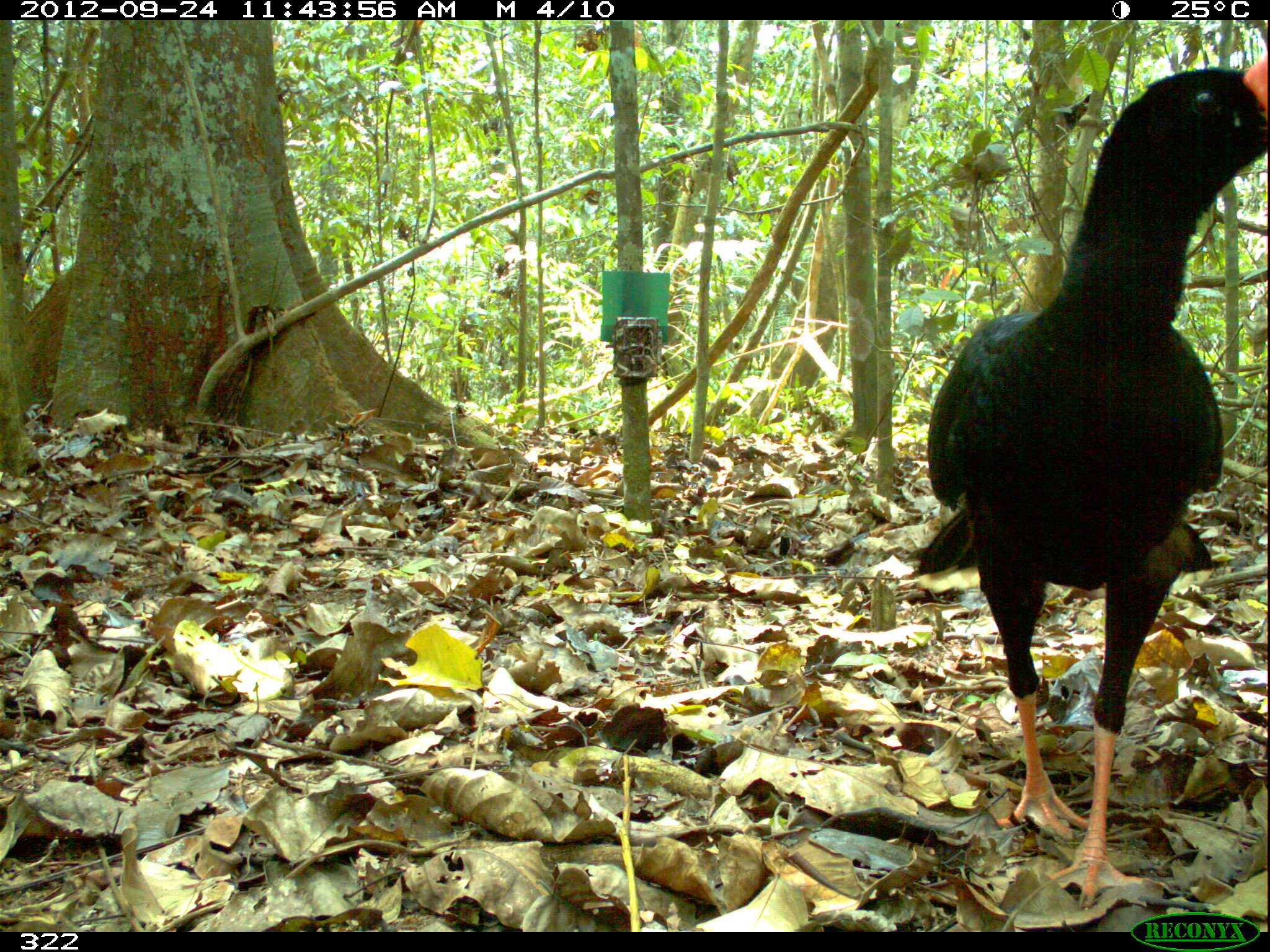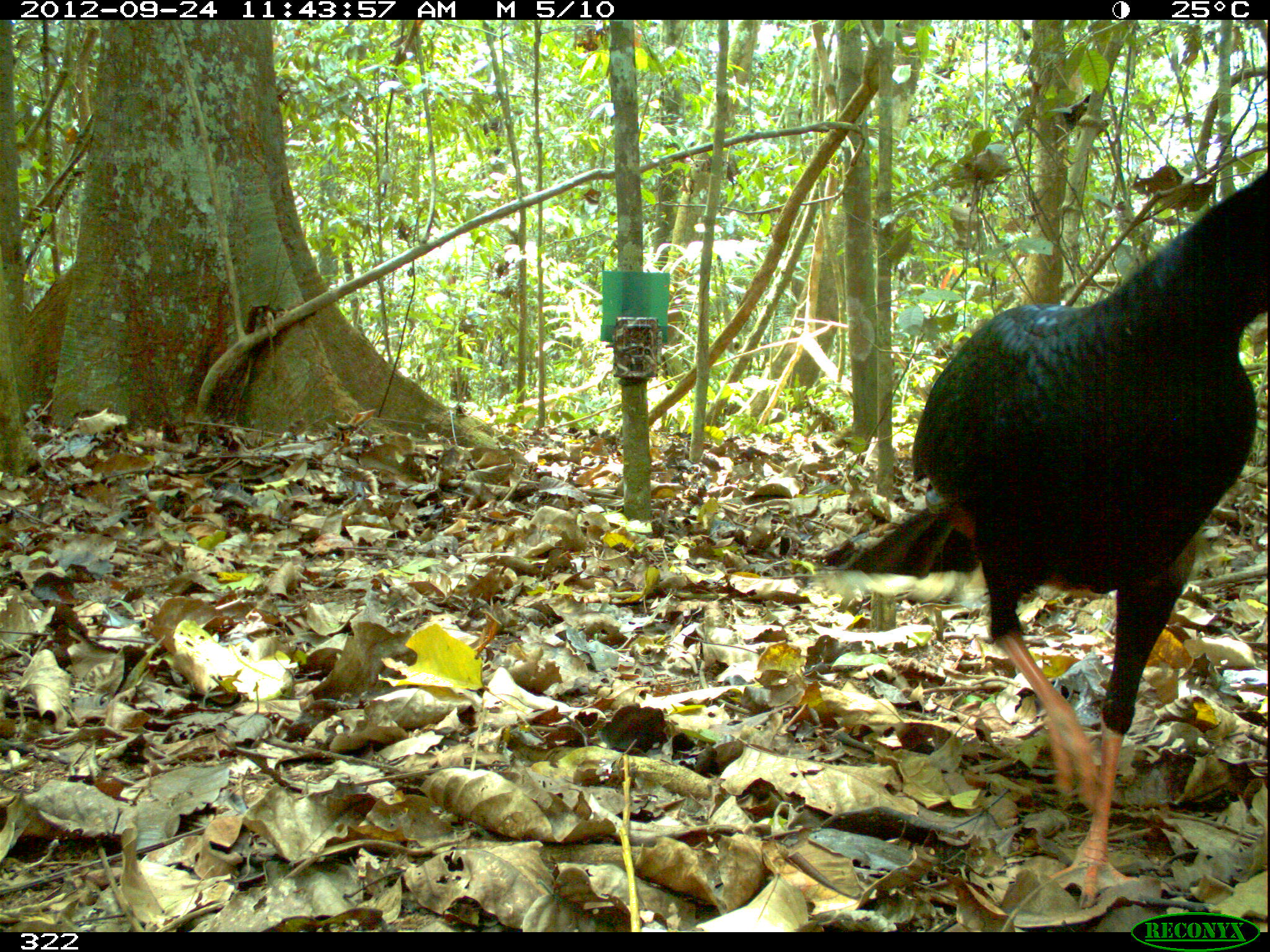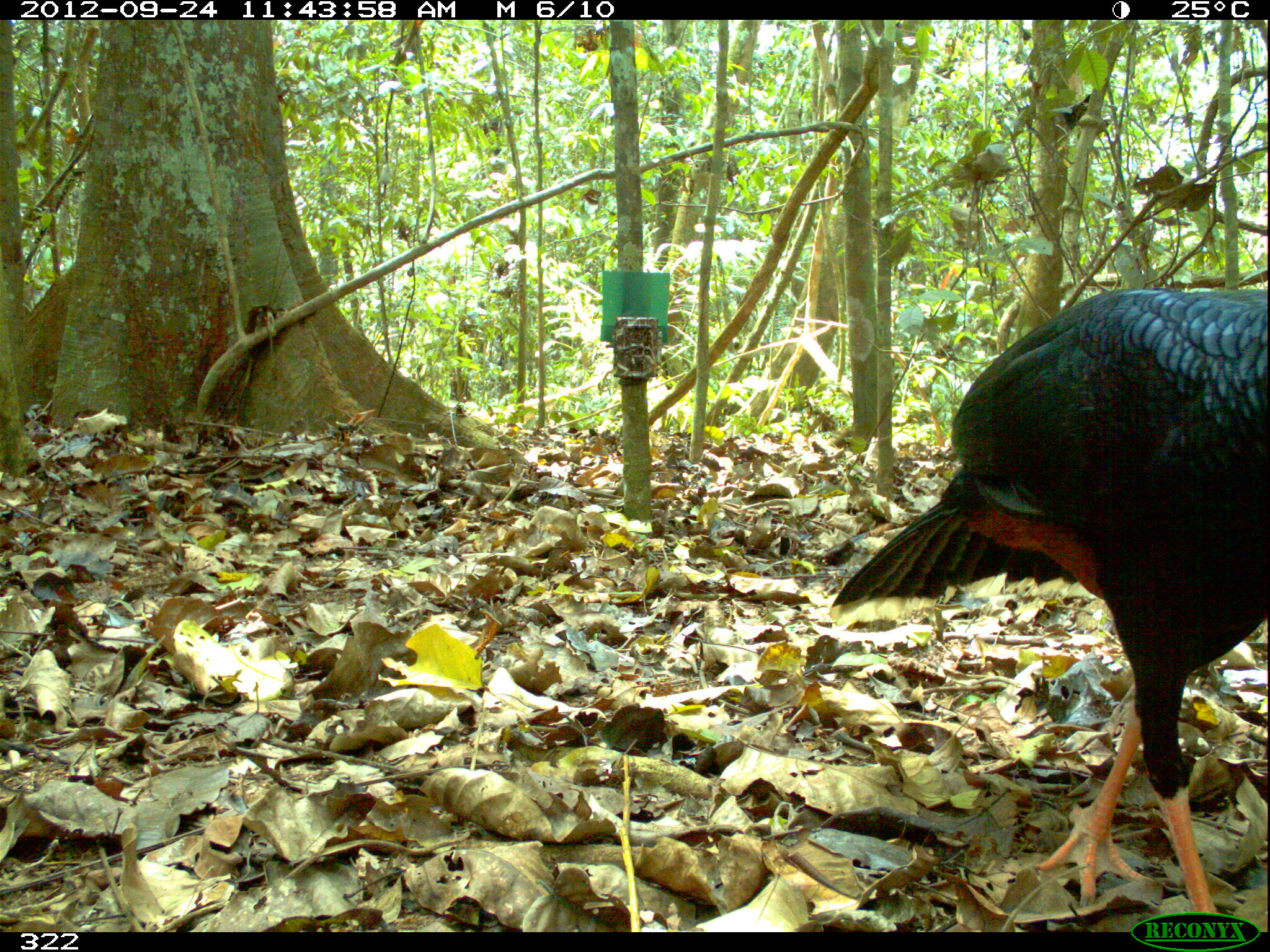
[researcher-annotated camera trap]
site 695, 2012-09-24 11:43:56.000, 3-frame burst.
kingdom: Animalia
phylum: Chordata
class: Aves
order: Galliformes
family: Cracidae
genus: Mitu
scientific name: Mitu tuberosum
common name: razor-billed curassow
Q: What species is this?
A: Mitu tuberosum (razor-billed curassow).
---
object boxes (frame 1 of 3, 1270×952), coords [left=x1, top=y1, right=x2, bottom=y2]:
mitu tuberosum: [left=915, top=55, right=1268, bottom=912]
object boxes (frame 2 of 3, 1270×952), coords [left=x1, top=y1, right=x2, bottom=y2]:
mitu tuberosum: [left=819, top=170, right=1270, bottom=911]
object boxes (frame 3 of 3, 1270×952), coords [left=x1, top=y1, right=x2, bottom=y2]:
mitu tuberosum: [left=825, top=288, right=1267, bottom=912]